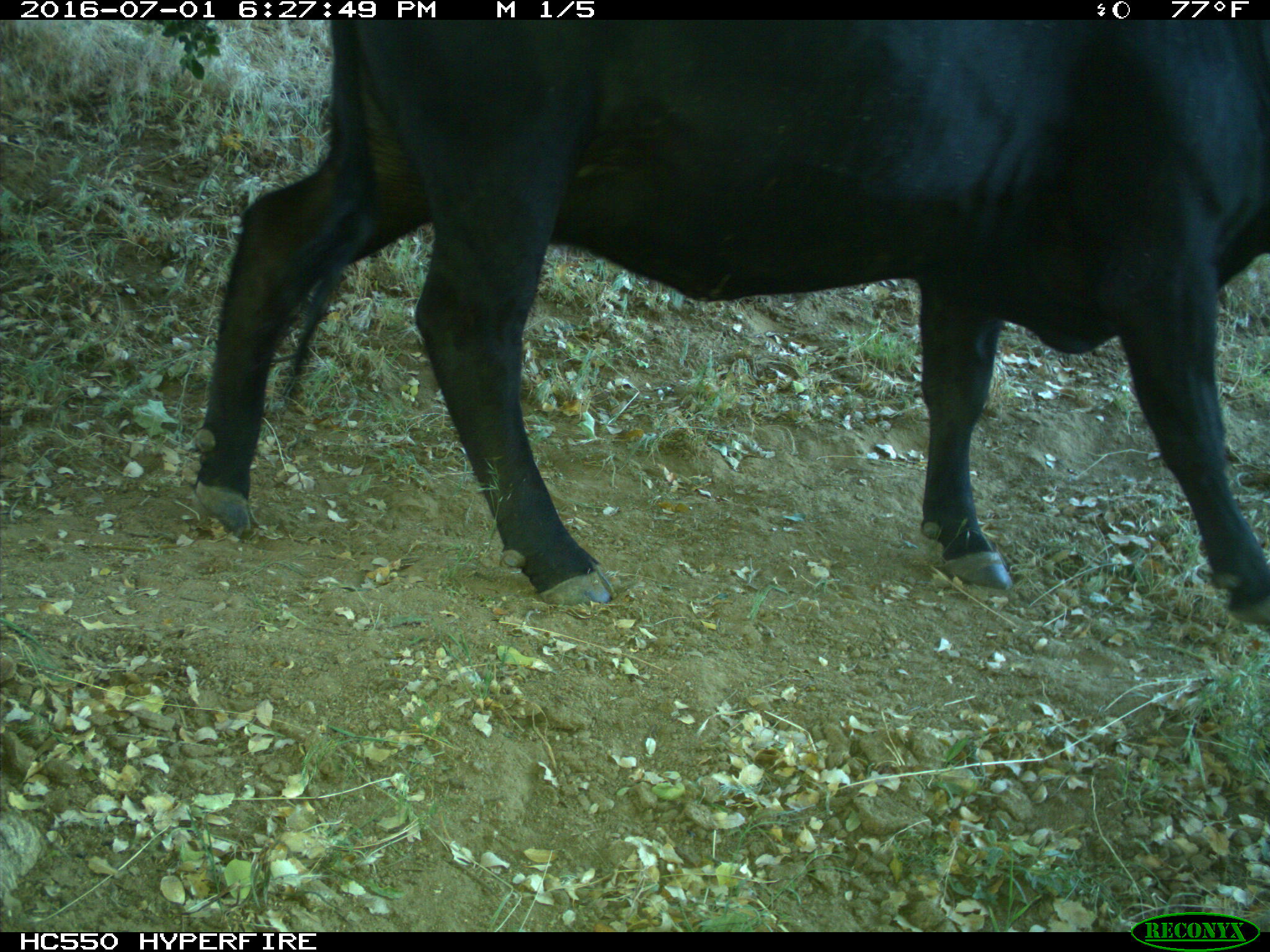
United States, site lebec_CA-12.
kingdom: Animalia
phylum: Chordata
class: Mammalia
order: Artiodactyla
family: Bovidae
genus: Bos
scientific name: Bos taurus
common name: domestic cow